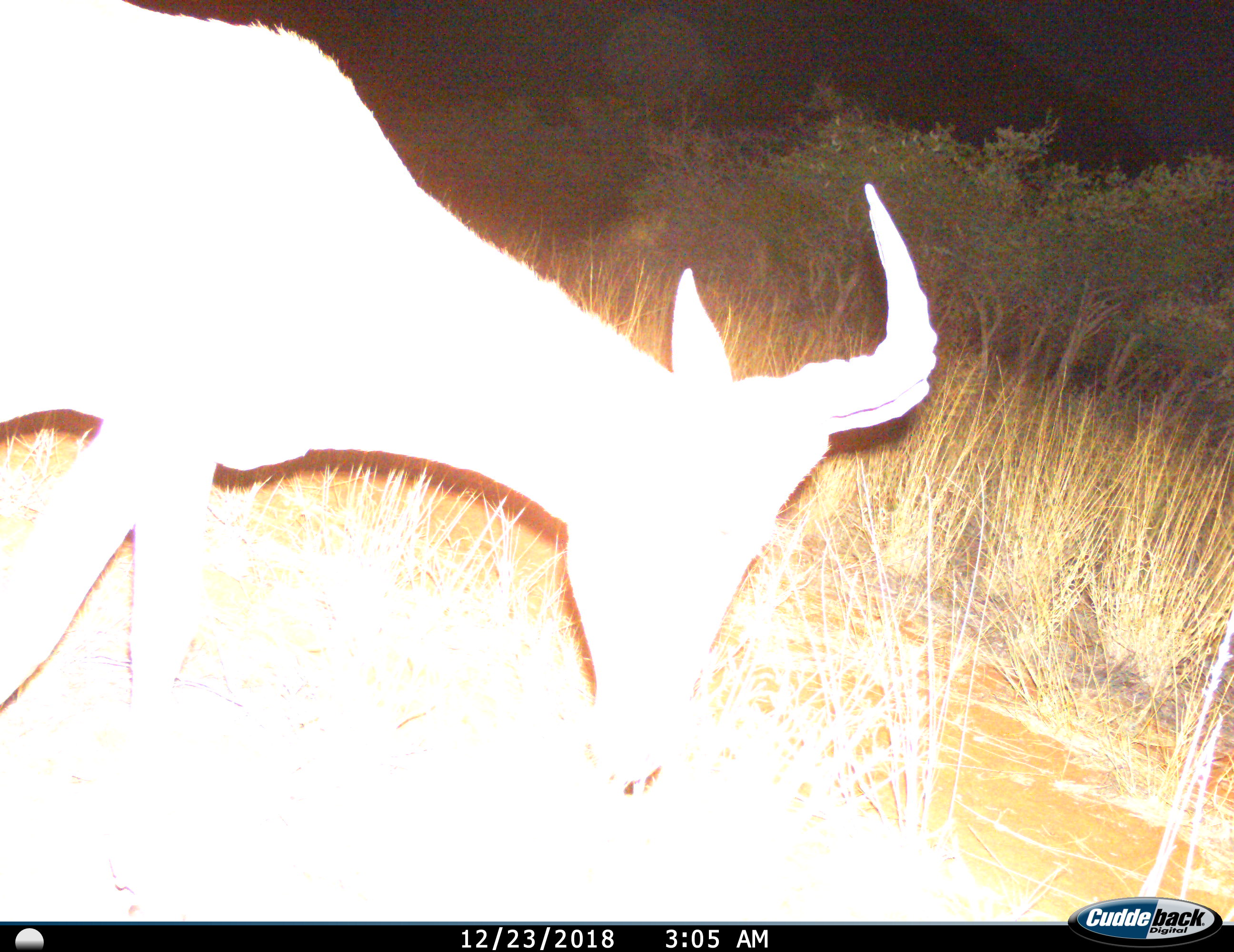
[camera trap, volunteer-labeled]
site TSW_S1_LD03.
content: unidentified animal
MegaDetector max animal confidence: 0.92